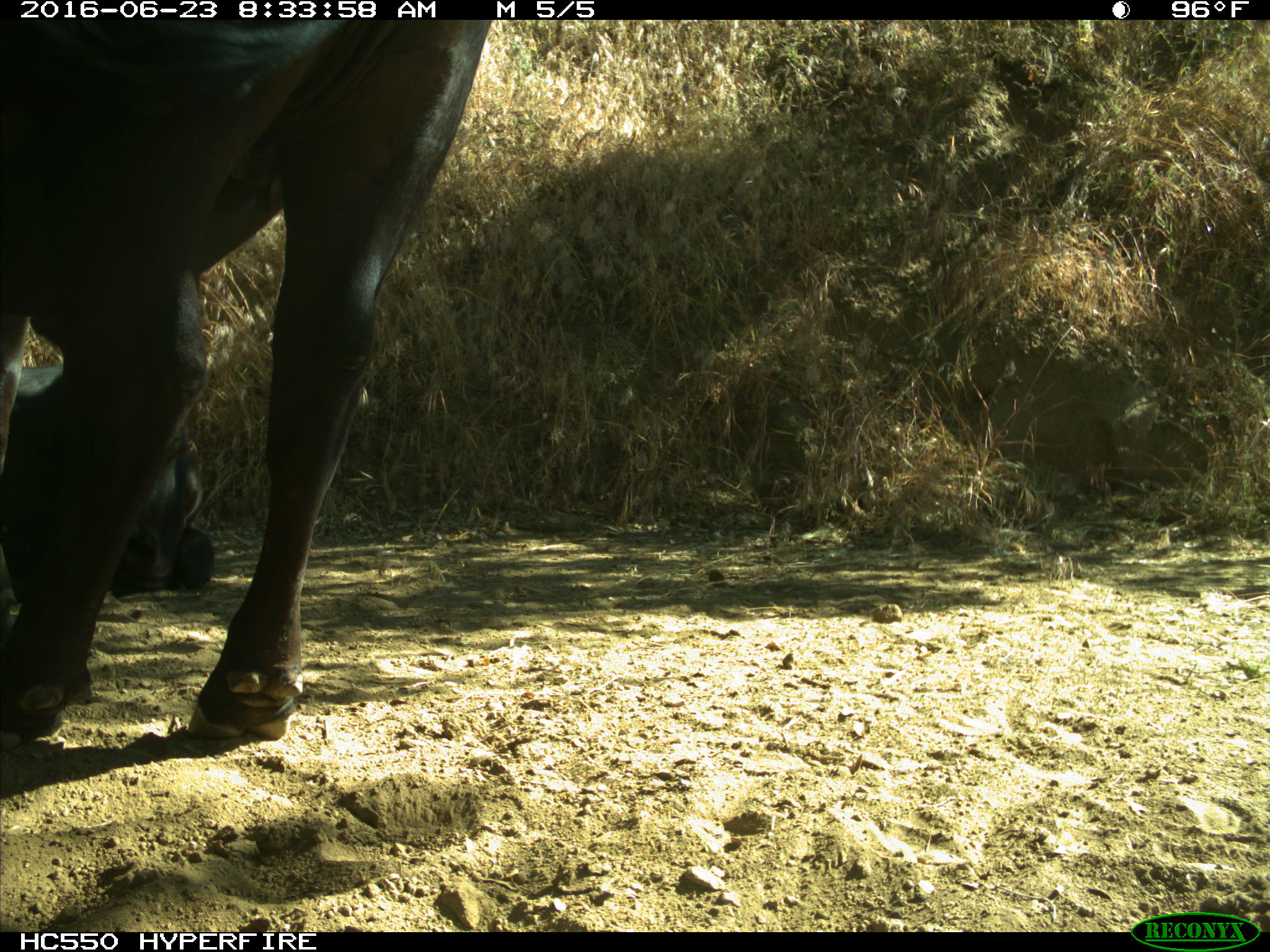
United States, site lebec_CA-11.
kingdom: Animalia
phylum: Chordata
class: Mammalia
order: Artiodactyla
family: Bovidae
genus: Bos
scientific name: Bos taurus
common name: domestic cow